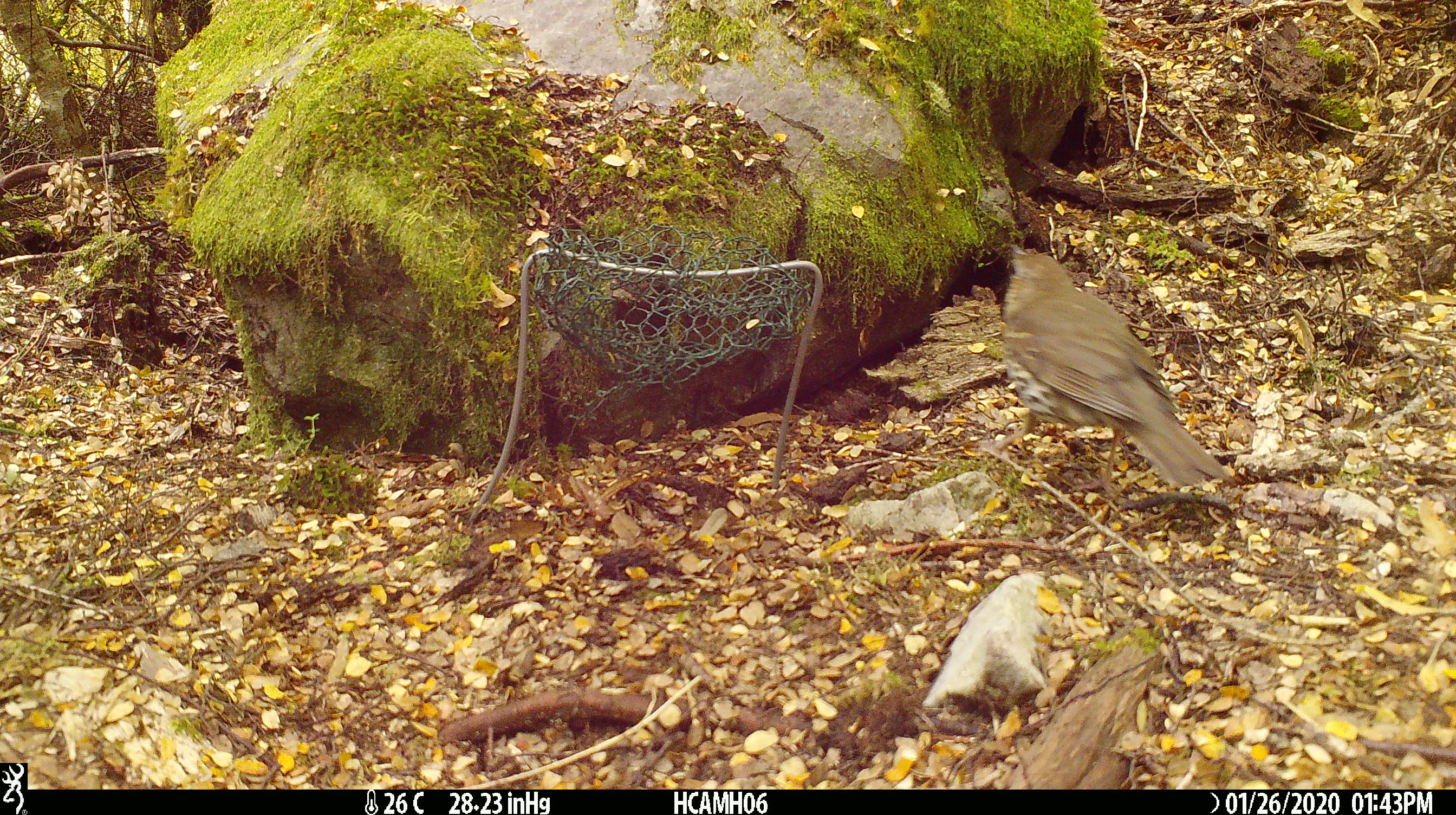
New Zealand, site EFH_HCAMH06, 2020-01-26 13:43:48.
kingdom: Animalia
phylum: Chordata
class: Aves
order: Passeriformes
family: Turdidae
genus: Turdus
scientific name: Turdus philomelos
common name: song thrush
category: thrush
Thrush (song thrush) (Turdus philomelos).